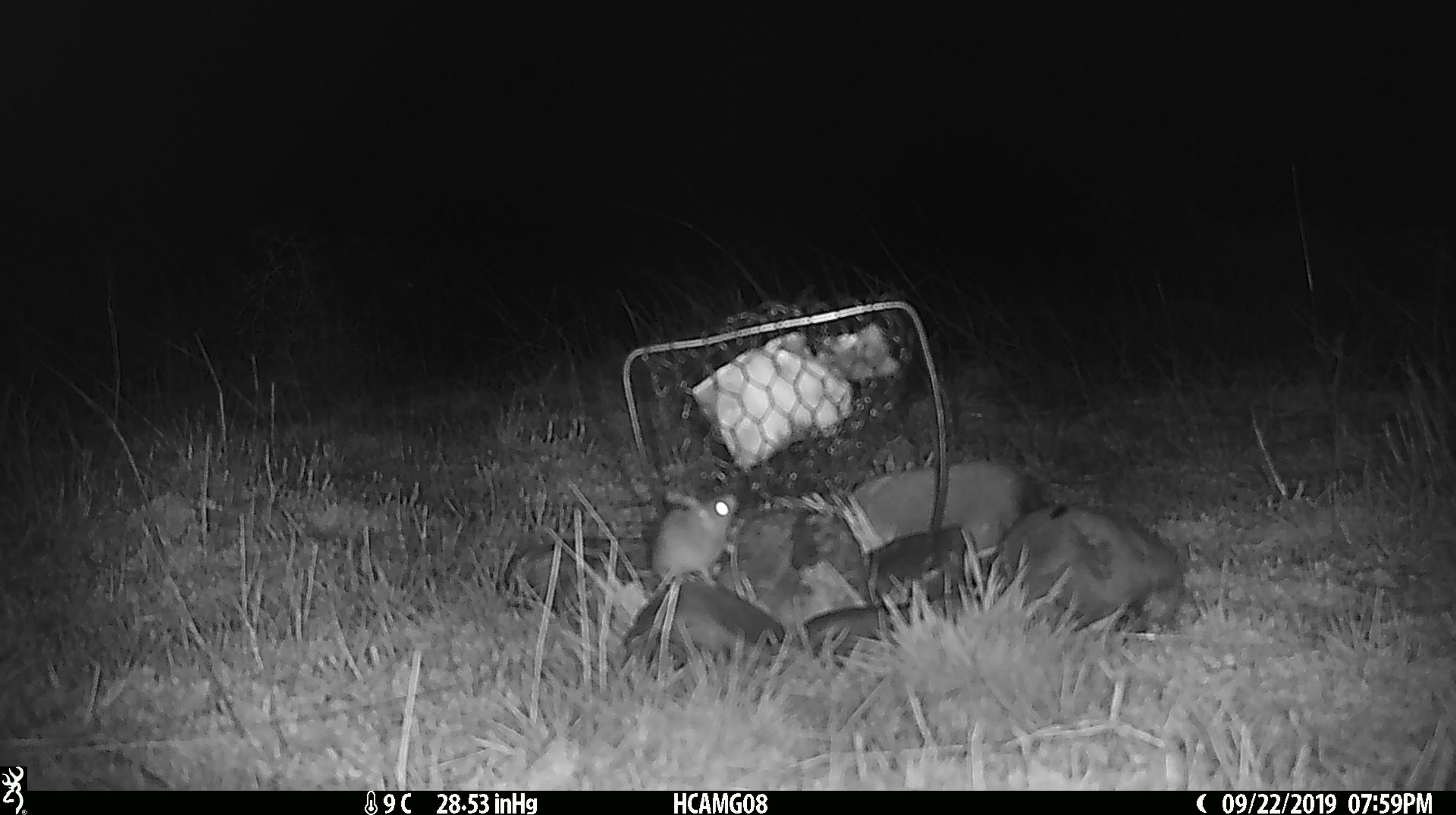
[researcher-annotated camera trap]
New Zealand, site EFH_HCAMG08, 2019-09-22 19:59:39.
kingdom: Animalia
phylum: Chordata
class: Mammalia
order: Rodentia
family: Muridae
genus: Mus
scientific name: Mus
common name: mouse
Mouse (Mus).